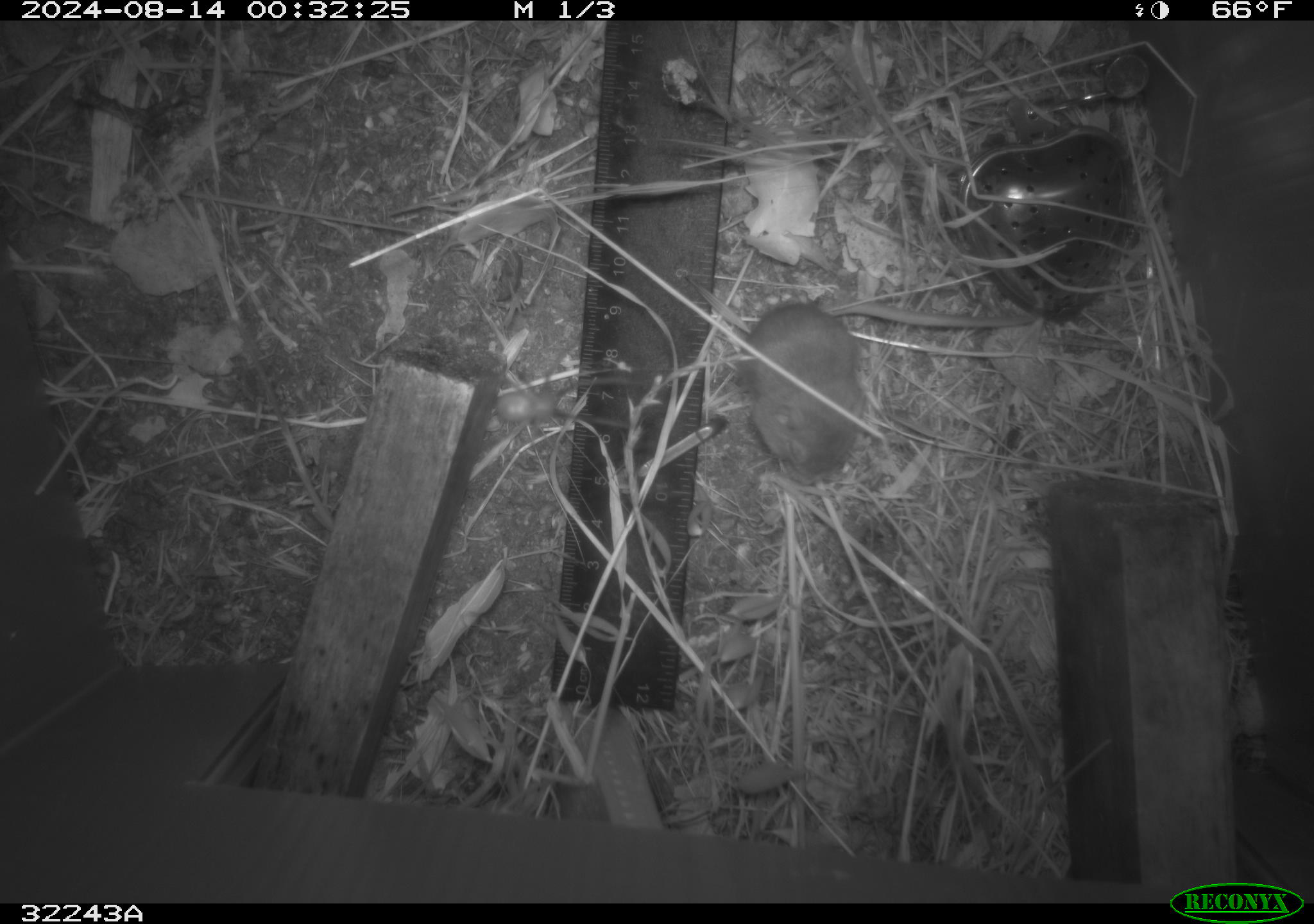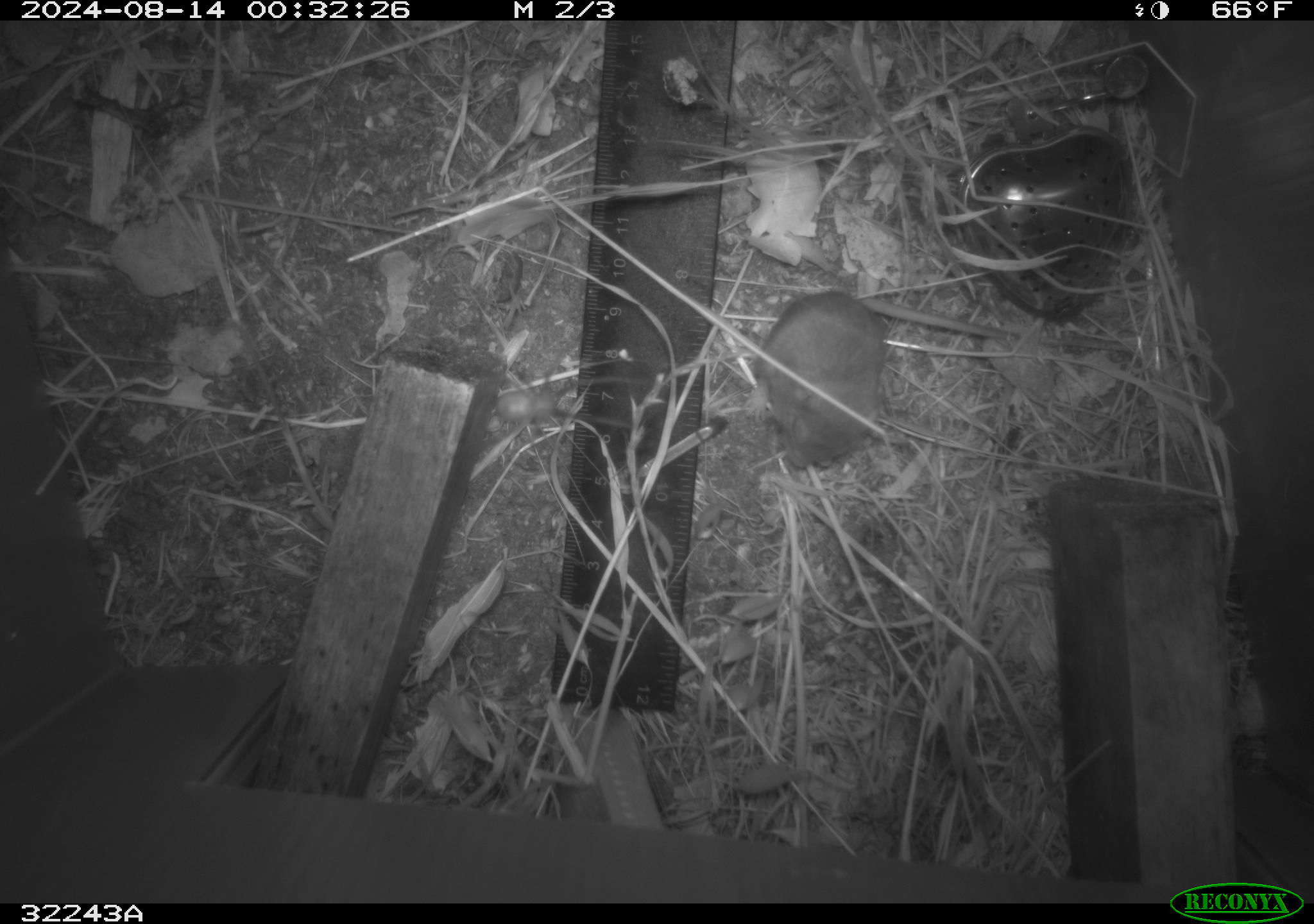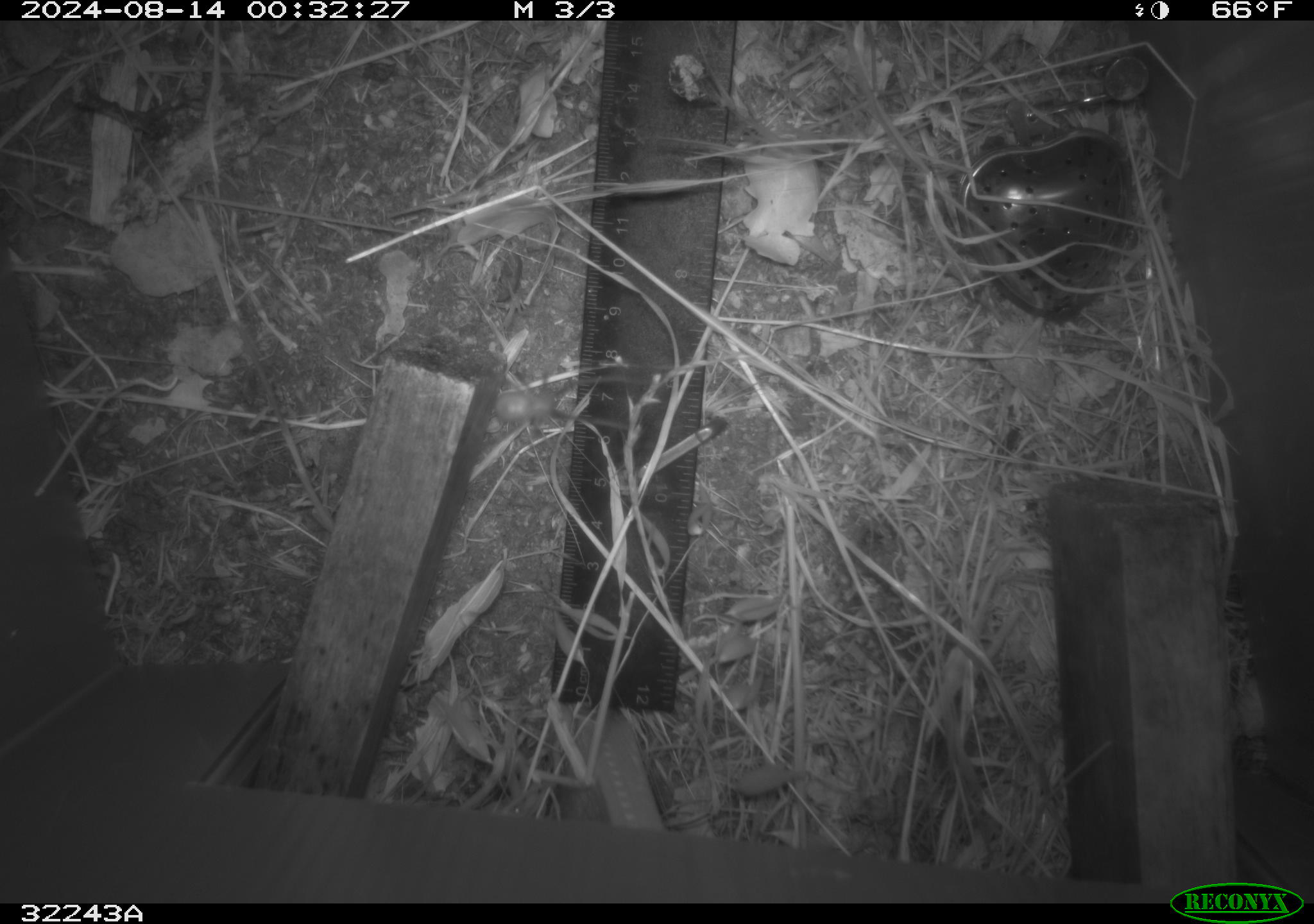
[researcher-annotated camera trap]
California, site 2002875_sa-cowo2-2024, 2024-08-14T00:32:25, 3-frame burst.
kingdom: Animalia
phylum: Chordata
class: Mammalia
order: Rodentia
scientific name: Rodentia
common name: rodent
Rodent (Rodentia).